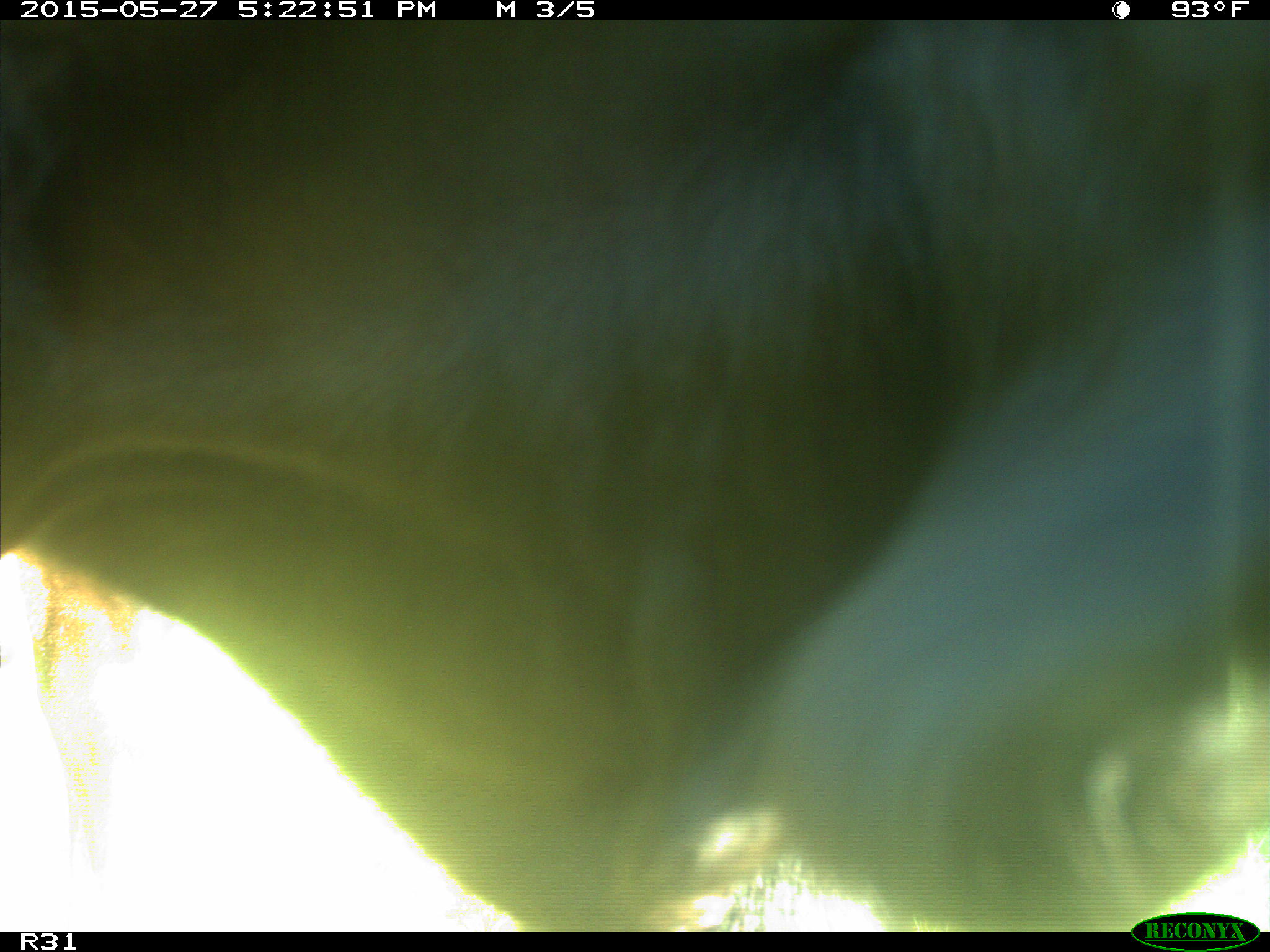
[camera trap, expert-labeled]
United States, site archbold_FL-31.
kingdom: Animalia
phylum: Chordata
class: Mammalia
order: Artiodactyla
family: Bovidae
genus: Bos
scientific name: Bos taurus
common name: domestic cow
Bos taurus (domestic cow).